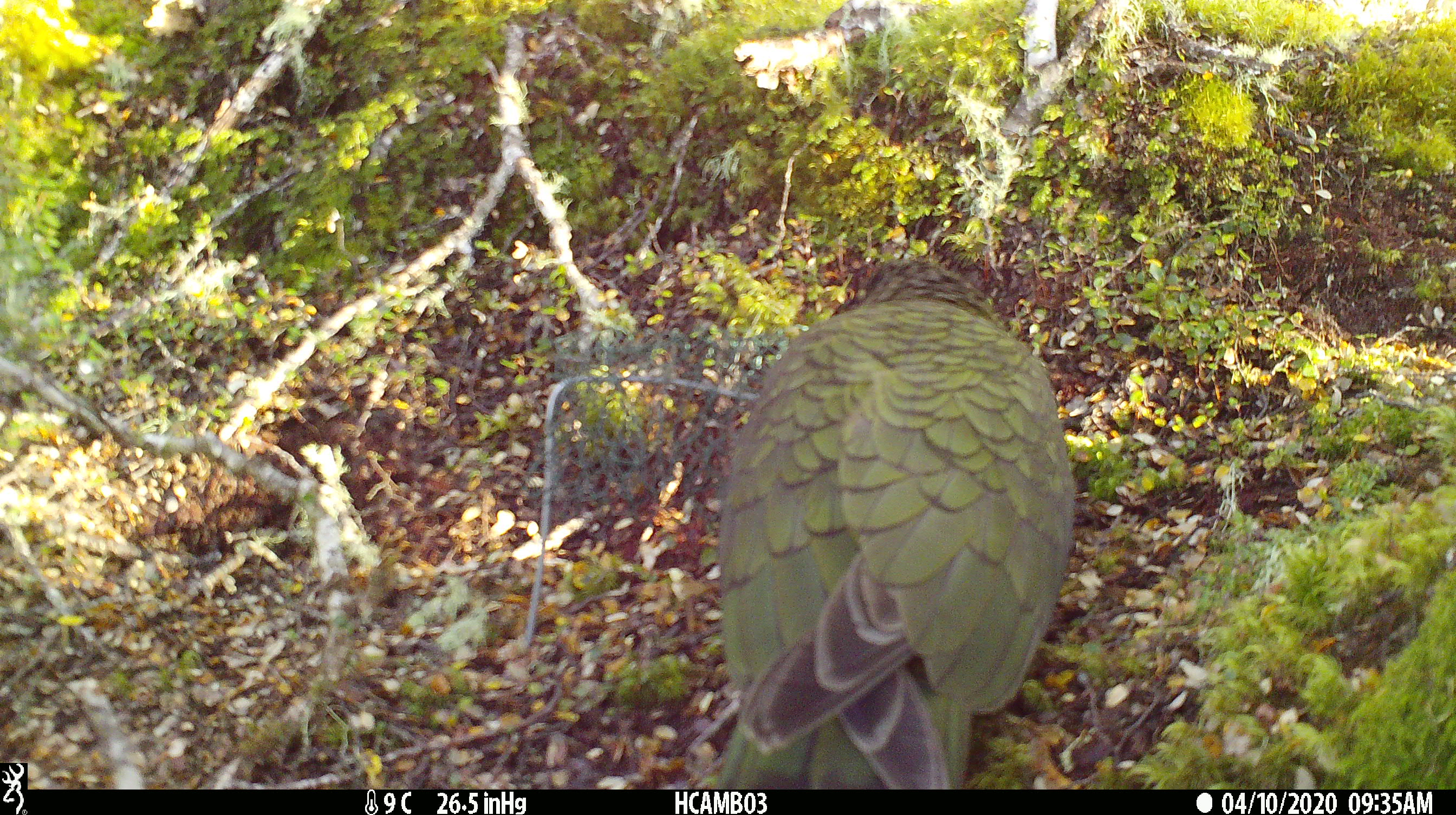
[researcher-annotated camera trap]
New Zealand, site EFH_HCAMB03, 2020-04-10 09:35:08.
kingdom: Animalia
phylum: Chordata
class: Aves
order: Psittaciformes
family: Strigopidae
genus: Nestor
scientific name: Nestor notabilis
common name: kea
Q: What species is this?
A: Kea (Nestor notabilis).